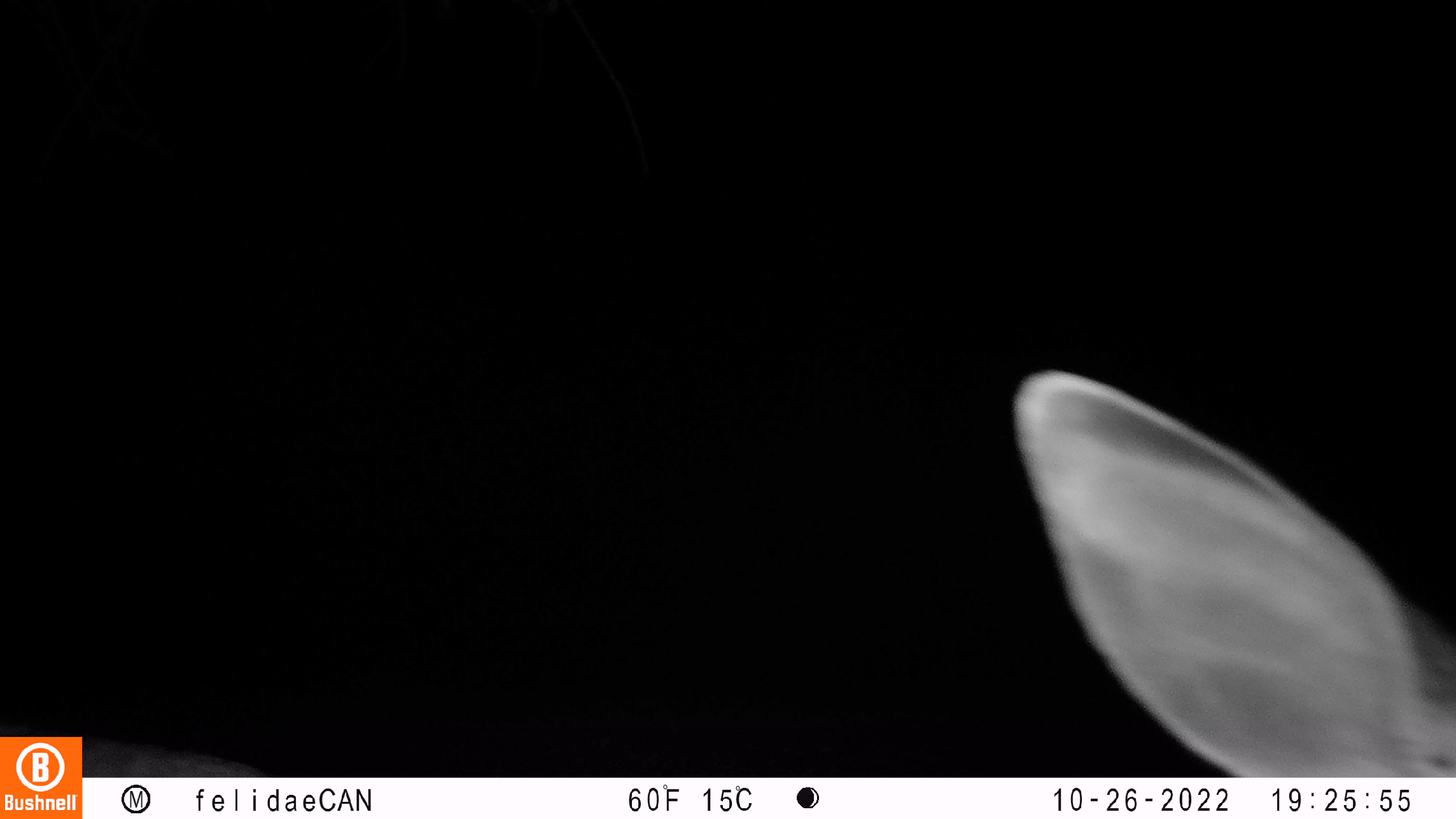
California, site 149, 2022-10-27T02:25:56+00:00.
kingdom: Animalia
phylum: Chordata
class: Mammalia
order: Artiodactyla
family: Cervidae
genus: Odocoileus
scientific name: Odocoileus hemionus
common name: mule deer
Mule deer (Odocoileus hemionus).